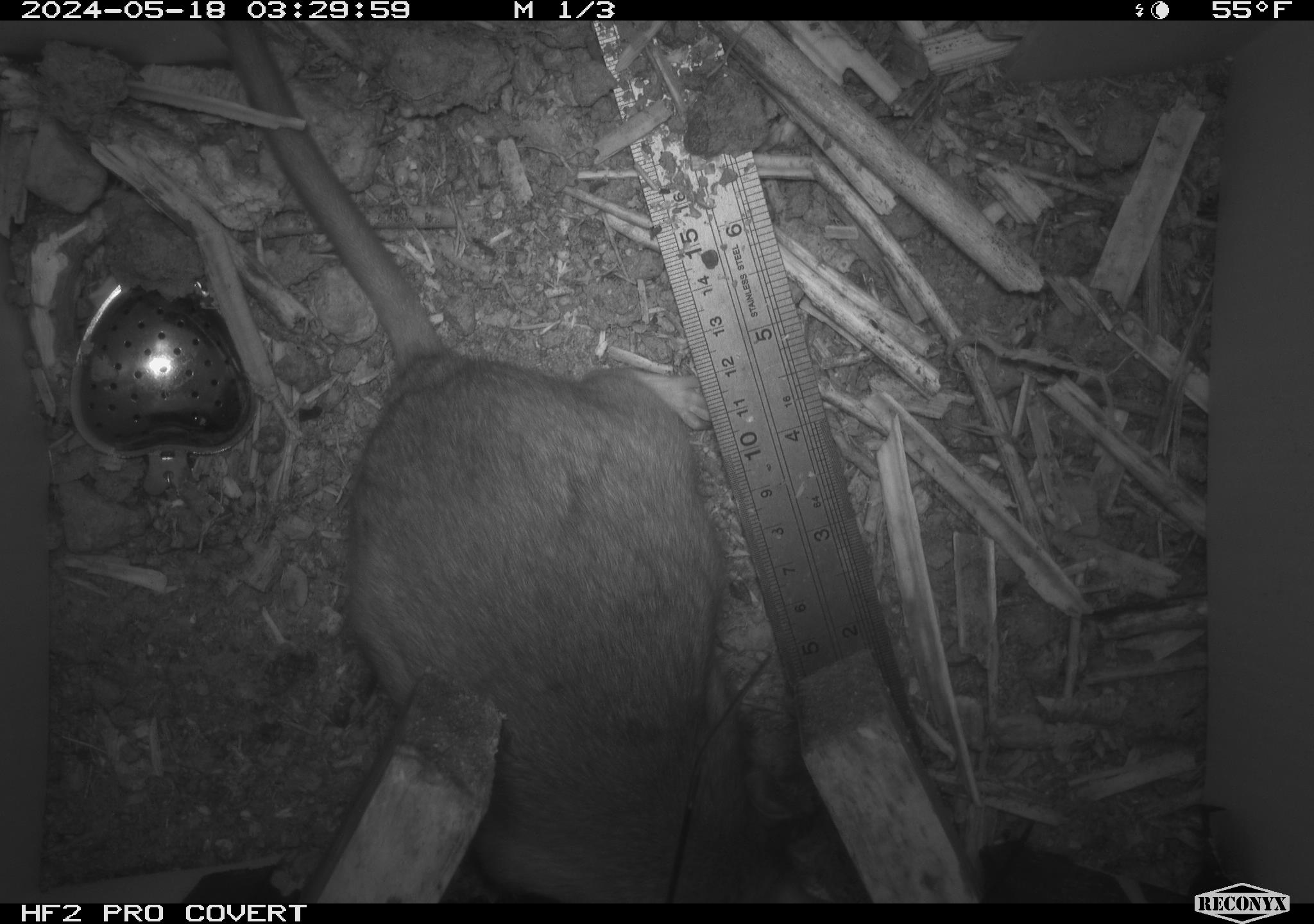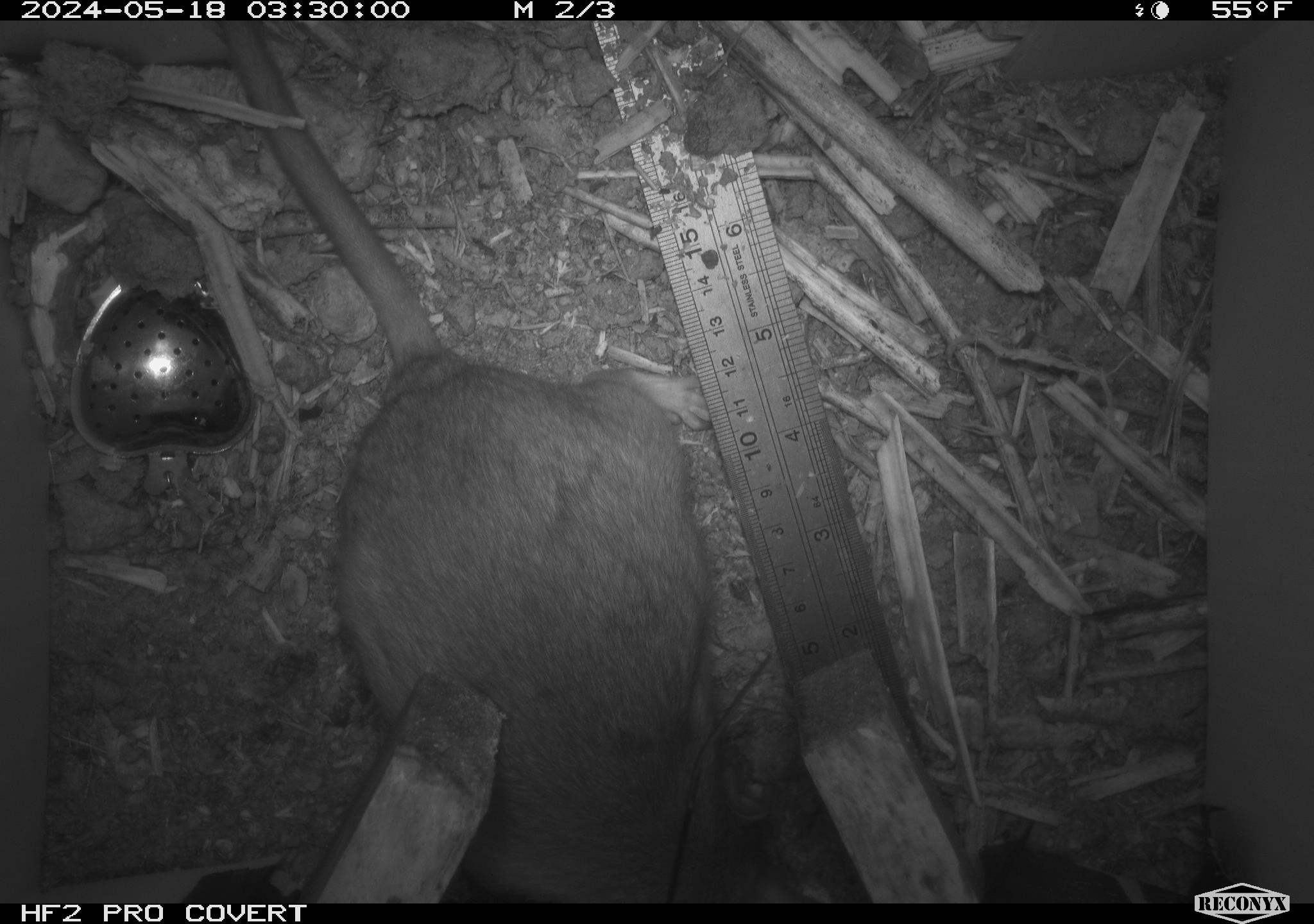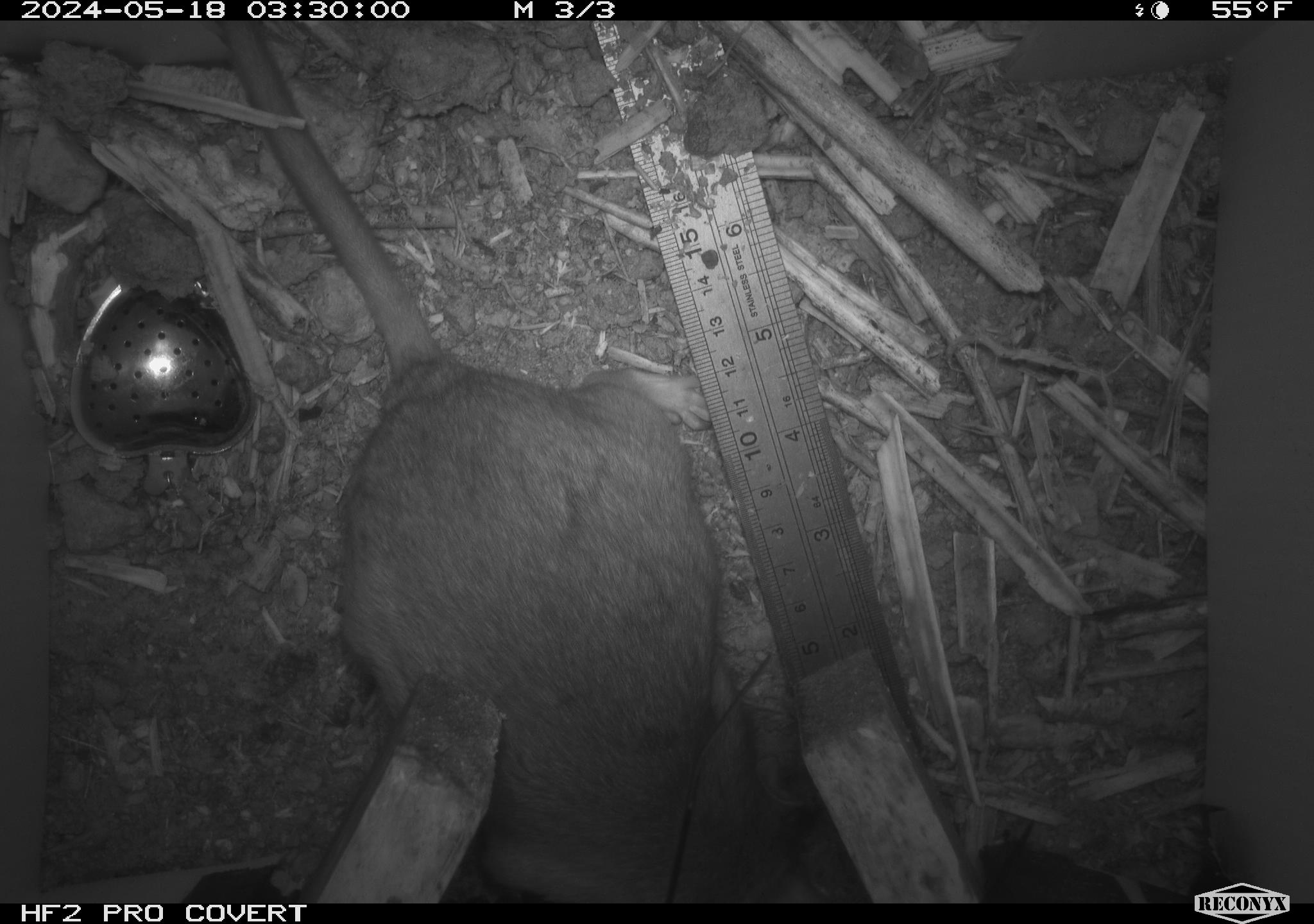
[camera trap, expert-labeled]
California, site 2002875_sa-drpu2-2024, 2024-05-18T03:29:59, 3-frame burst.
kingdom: Animalia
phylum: Chordata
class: Mammalia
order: Rodentia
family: Cricetidae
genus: Neotoma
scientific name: Neotoma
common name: pack rat or woodrat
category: neotoma species